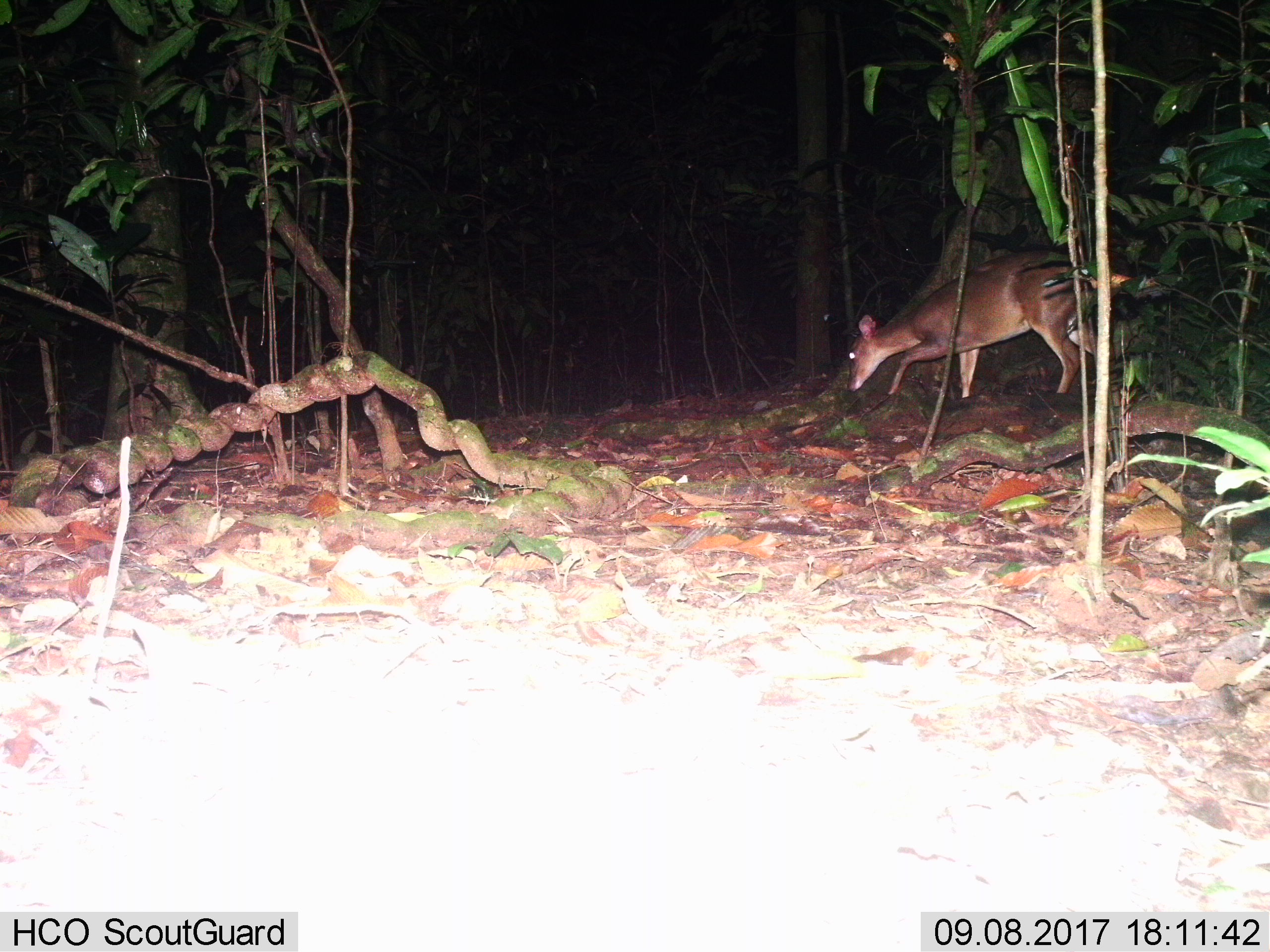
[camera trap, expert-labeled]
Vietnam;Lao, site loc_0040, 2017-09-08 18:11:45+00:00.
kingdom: Animalia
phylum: Chordata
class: Mammalia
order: Artiodactyla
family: Cervidae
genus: Muntiacus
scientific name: Muntiacus vuquangensis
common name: large-antlered muntjac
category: large antlered muntjac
Large antlered muntjac (large-antlered muntjac) (Muntiacus vuquangensis). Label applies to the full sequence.